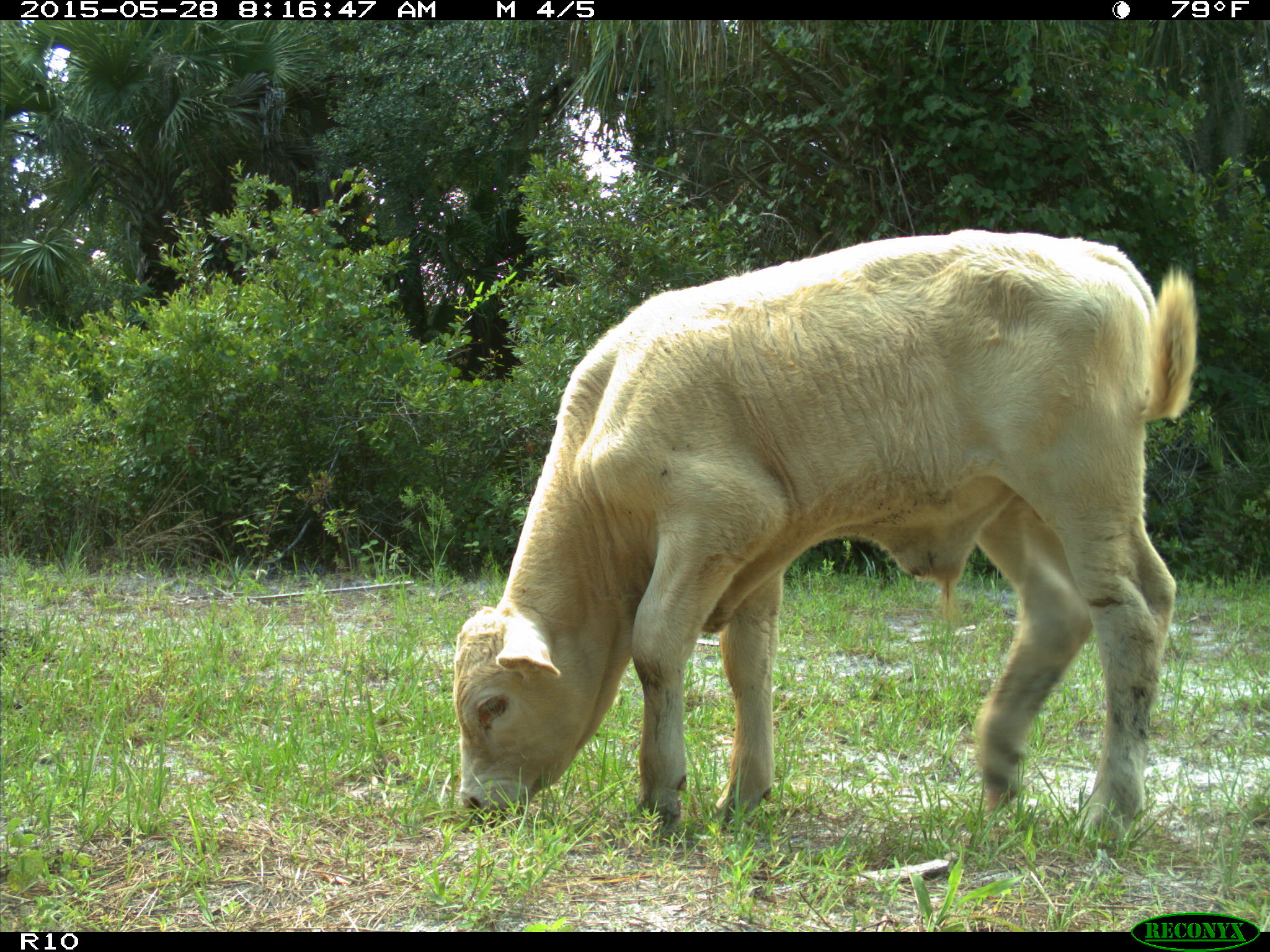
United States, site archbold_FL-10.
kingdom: Animalia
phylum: Chordata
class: Mammalia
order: Artiodactyla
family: Bovidae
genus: Bos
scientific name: Bos taurus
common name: domestic cow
Bos taurus (domestic cow).